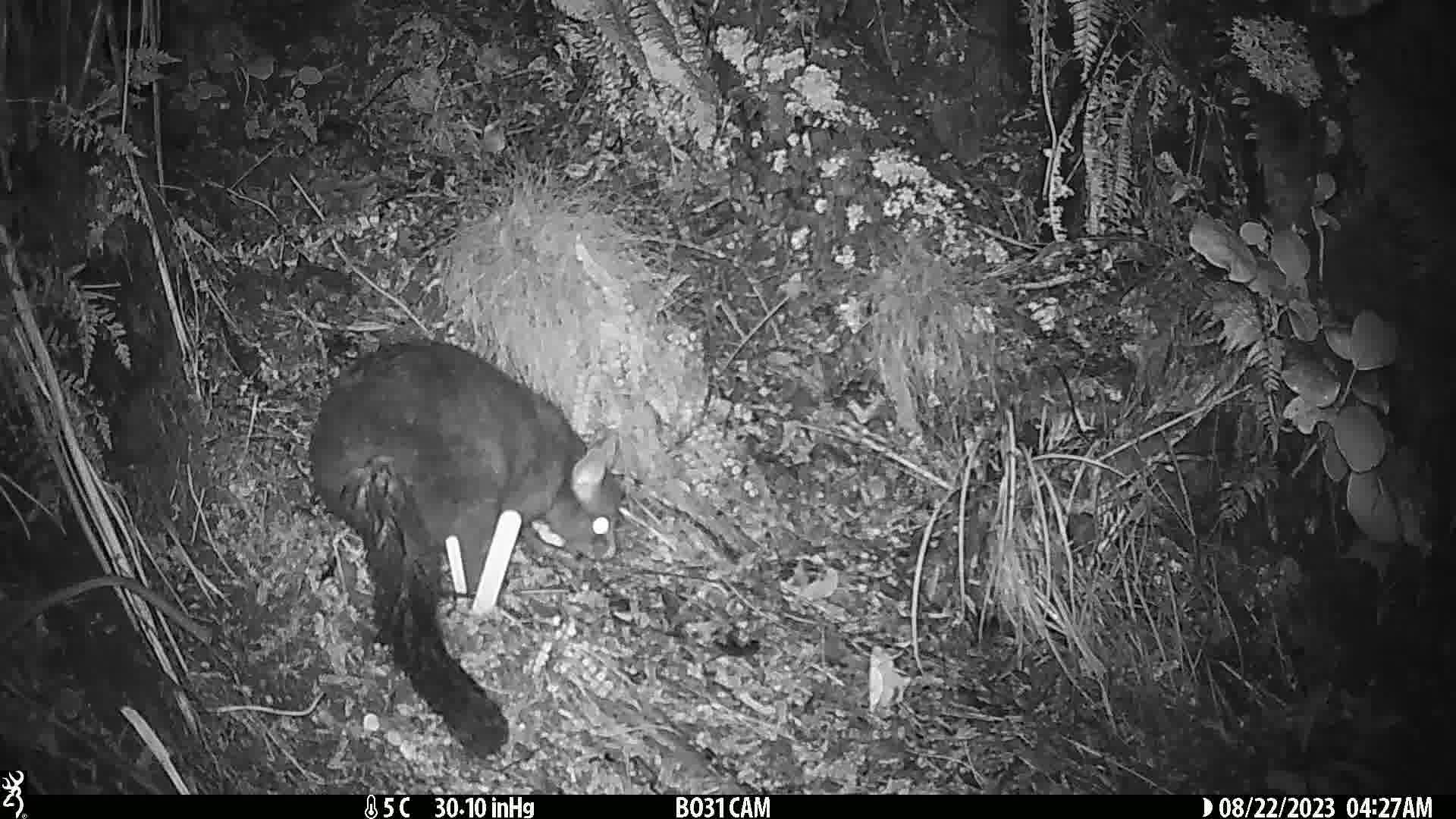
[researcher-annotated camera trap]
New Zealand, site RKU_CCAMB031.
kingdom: Animalia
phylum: Chordata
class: Mammalia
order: Diprotodontia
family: Phalangeridae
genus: Trichosurus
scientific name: Trichosurus vulpecula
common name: common brushtail possum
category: possum